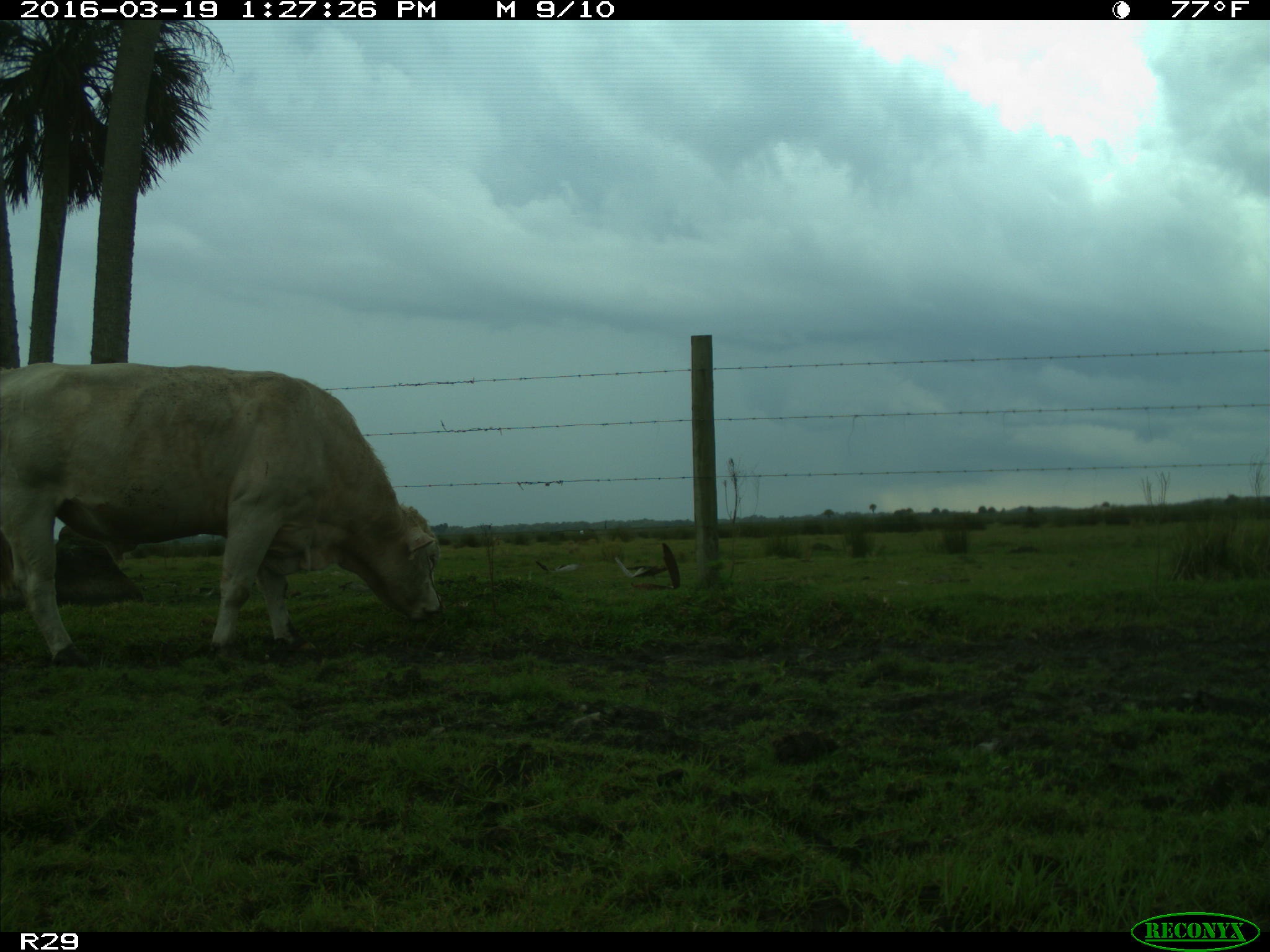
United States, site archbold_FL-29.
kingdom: Animalia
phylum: Chordata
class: Mammalia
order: Artiodactyla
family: Bovidae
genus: Bos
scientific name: Bos taurus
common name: domestic cow